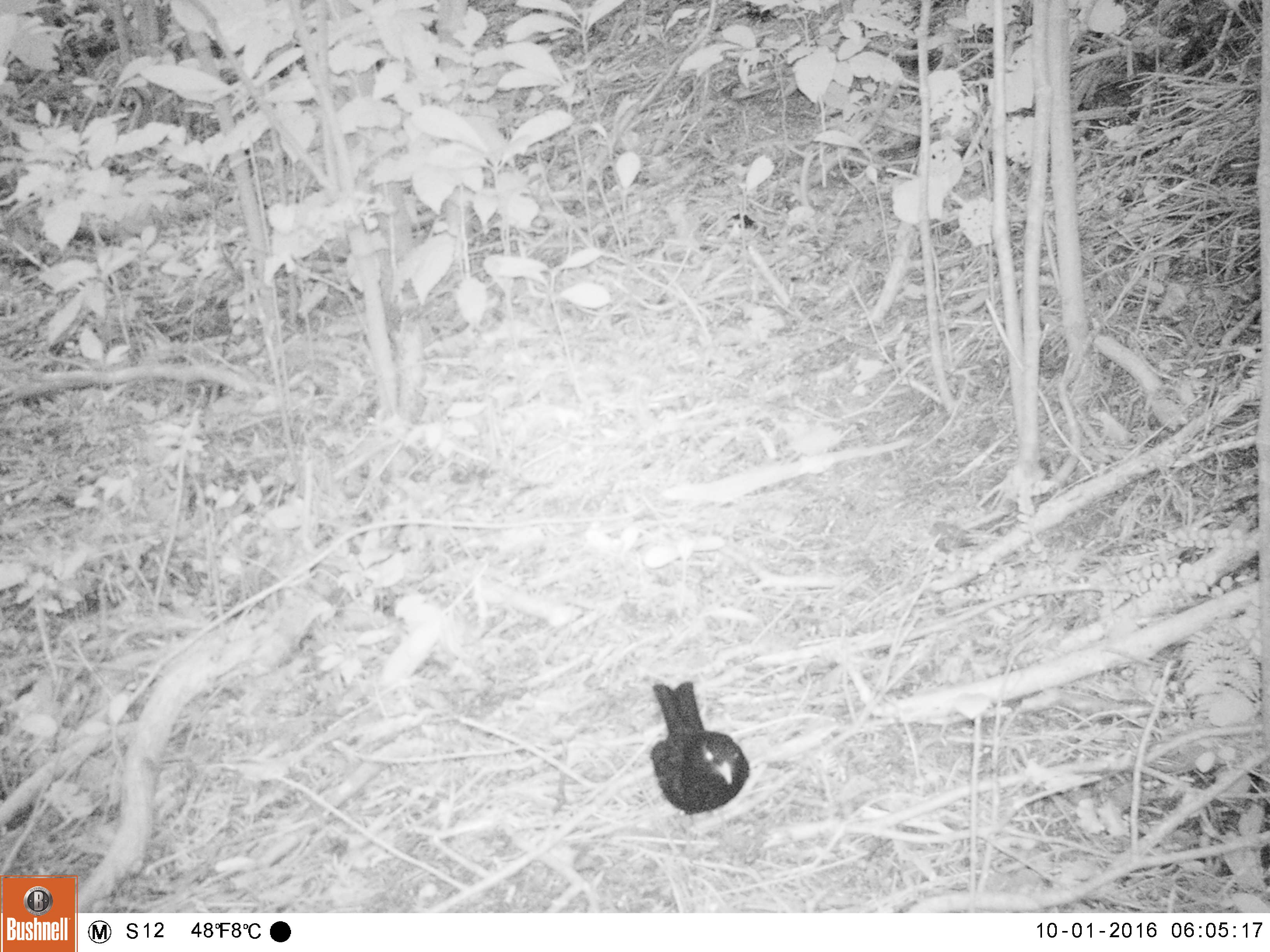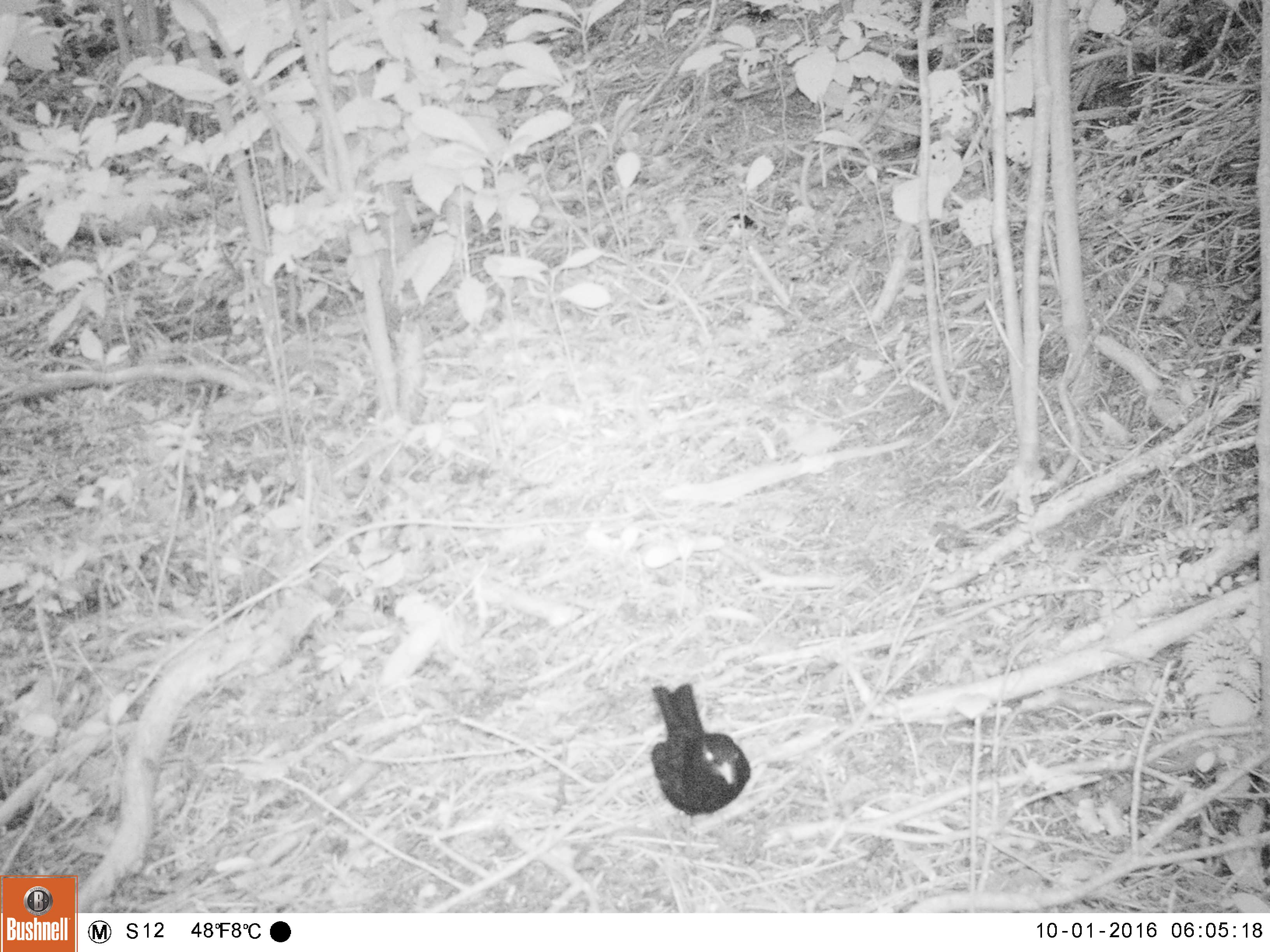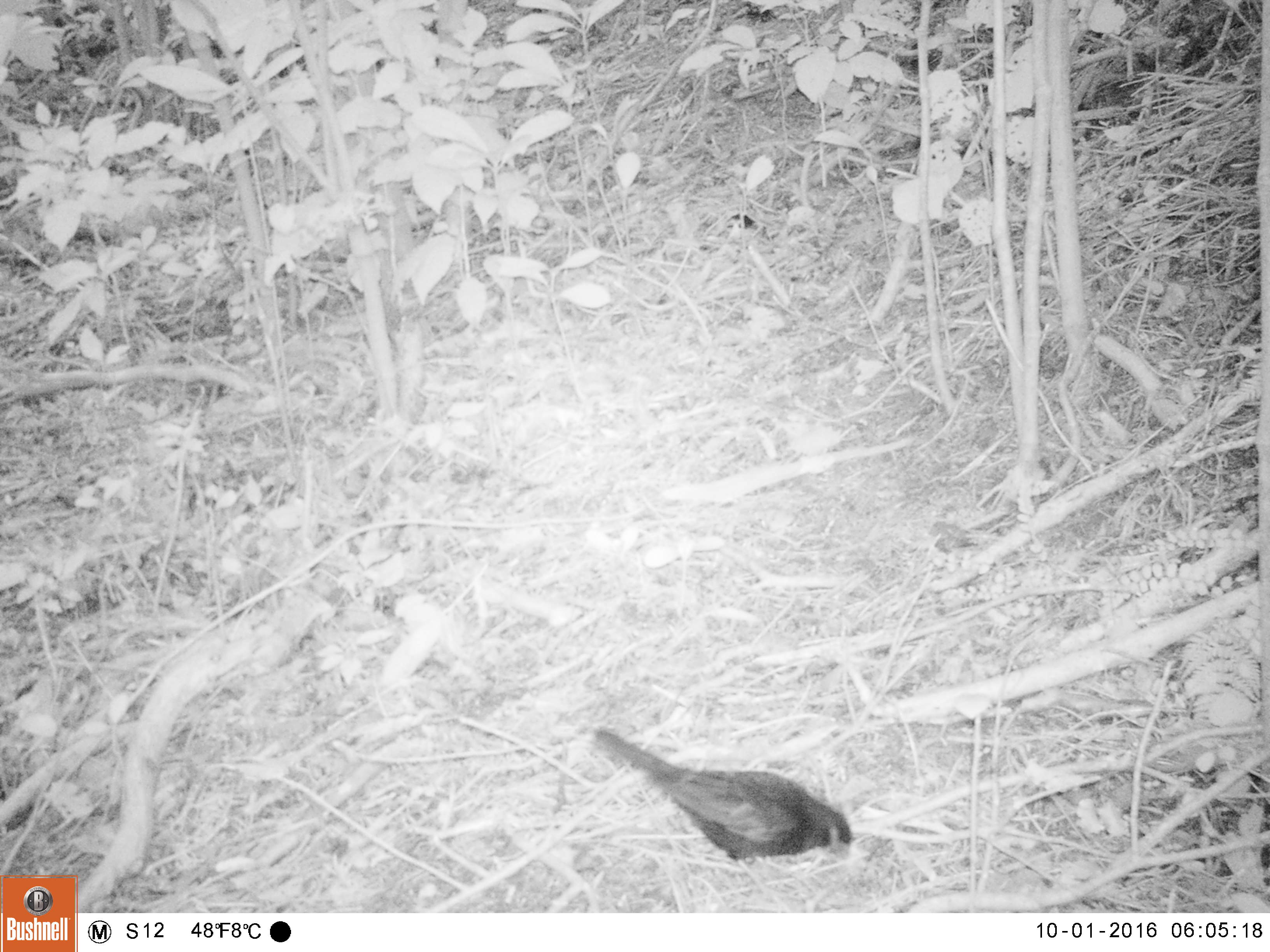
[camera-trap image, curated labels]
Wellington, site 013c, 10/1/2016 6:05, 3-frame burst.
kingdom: Animalia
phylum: Chordata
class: Aves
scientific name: Aves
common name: bird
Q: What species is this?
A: Bird (Aves).